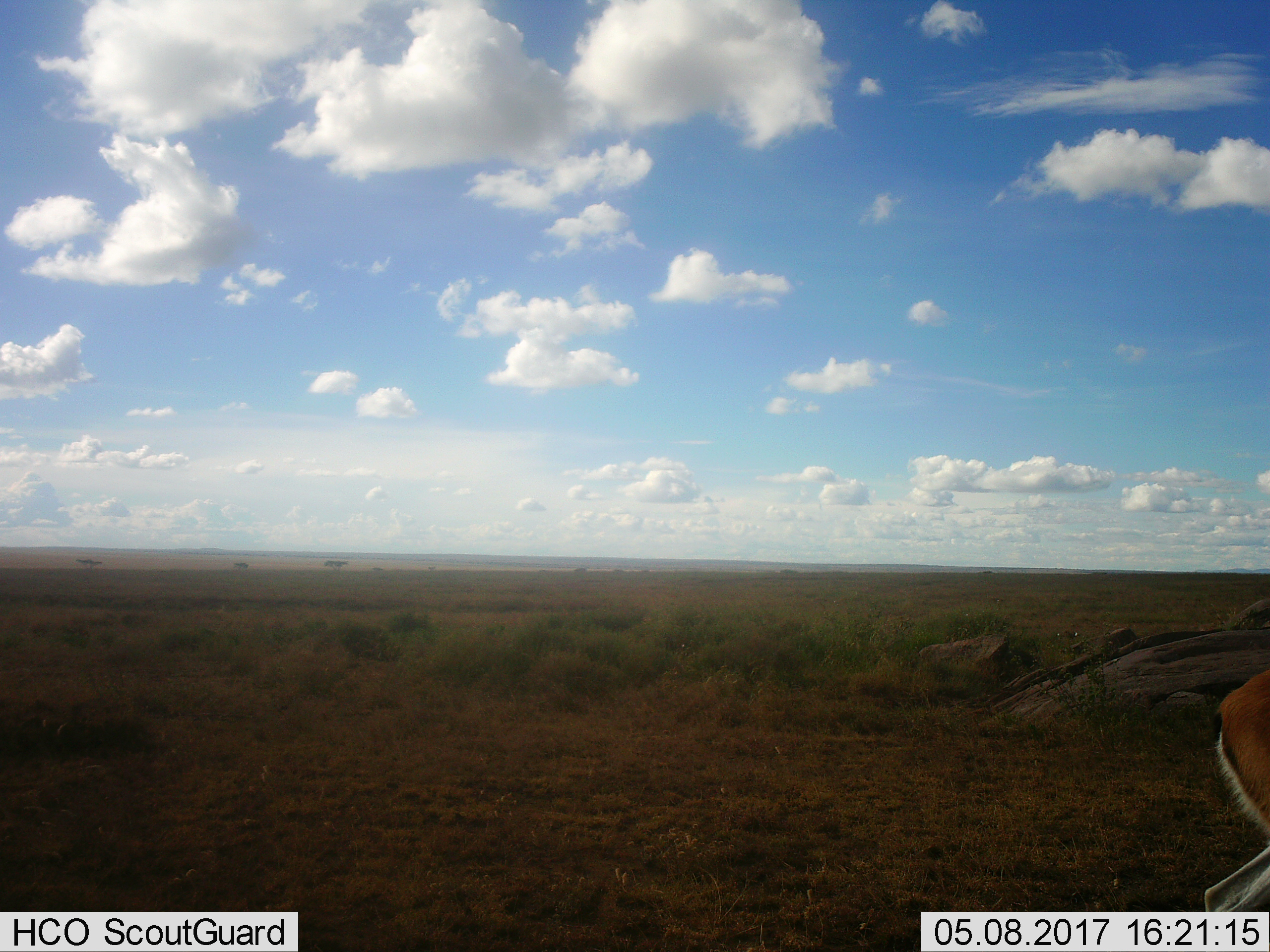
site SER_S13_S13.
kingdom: Animalia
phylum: Chordata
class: Mammalia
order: Artiodactyla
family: Bovidae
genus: Eudorcas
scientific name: Eudorcas thomsonii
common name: thomson's gazelle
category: gazellethomsons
Gazellethomsons (thomson's gazelle) (Eudorcas thomsonii), count 1. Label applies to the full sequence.